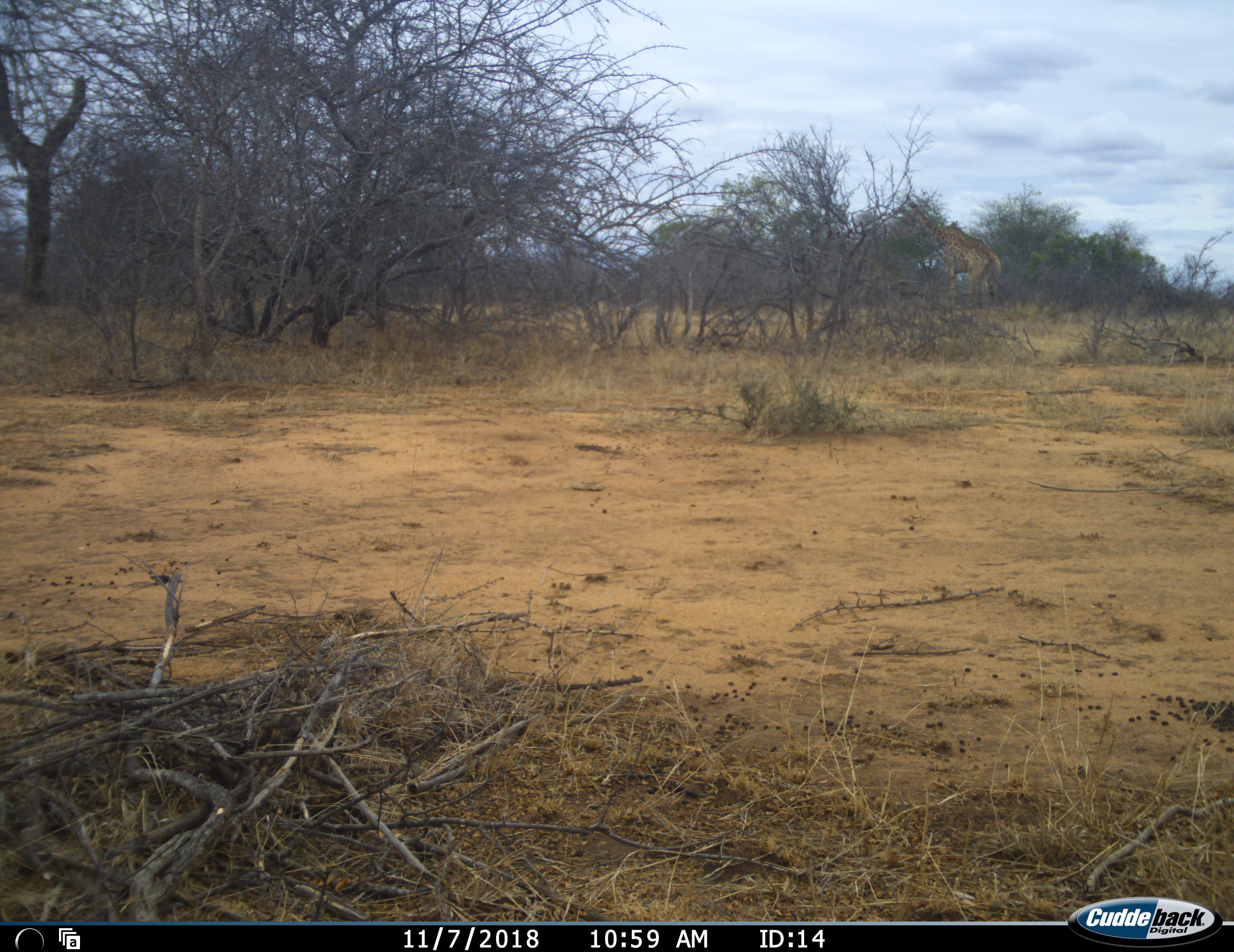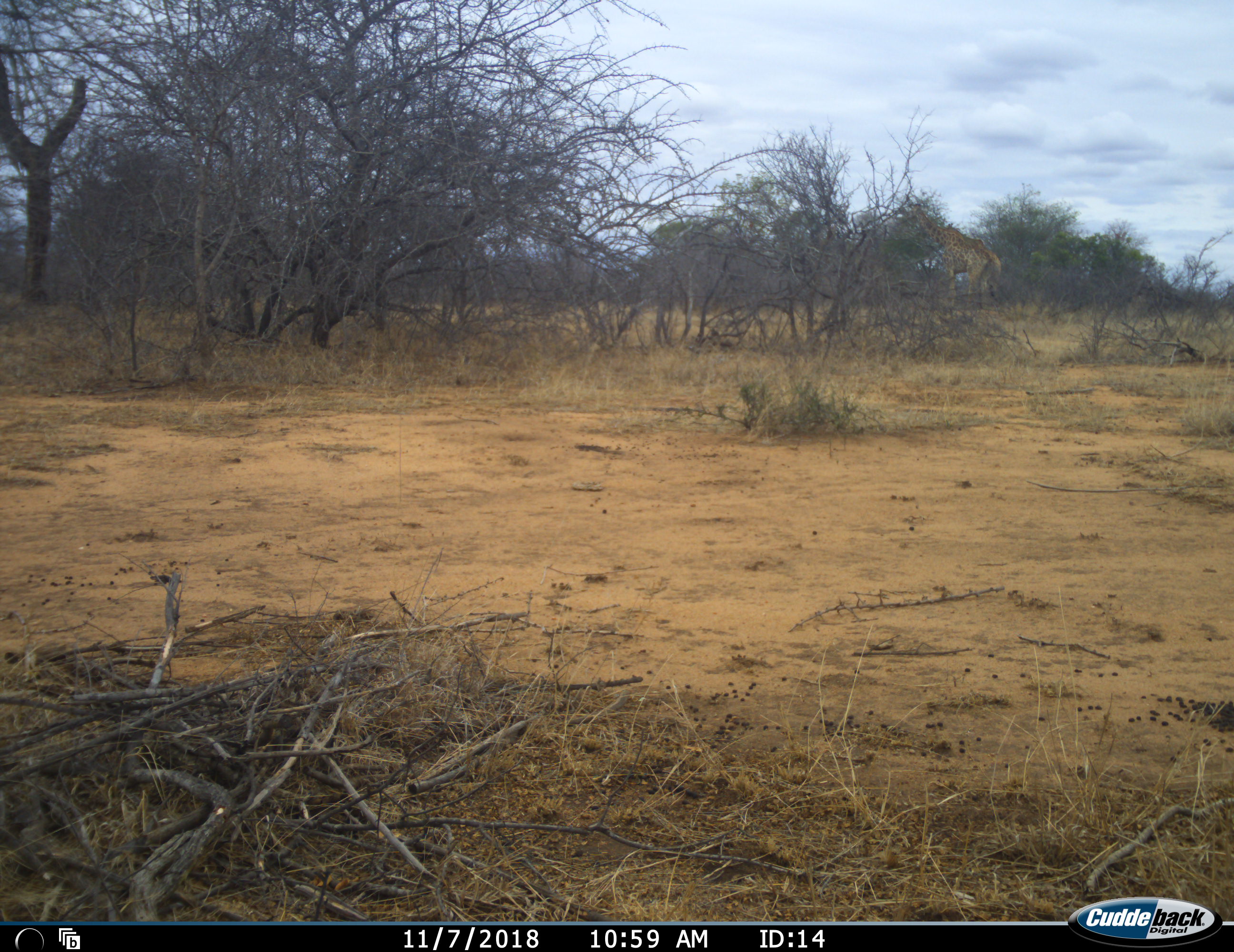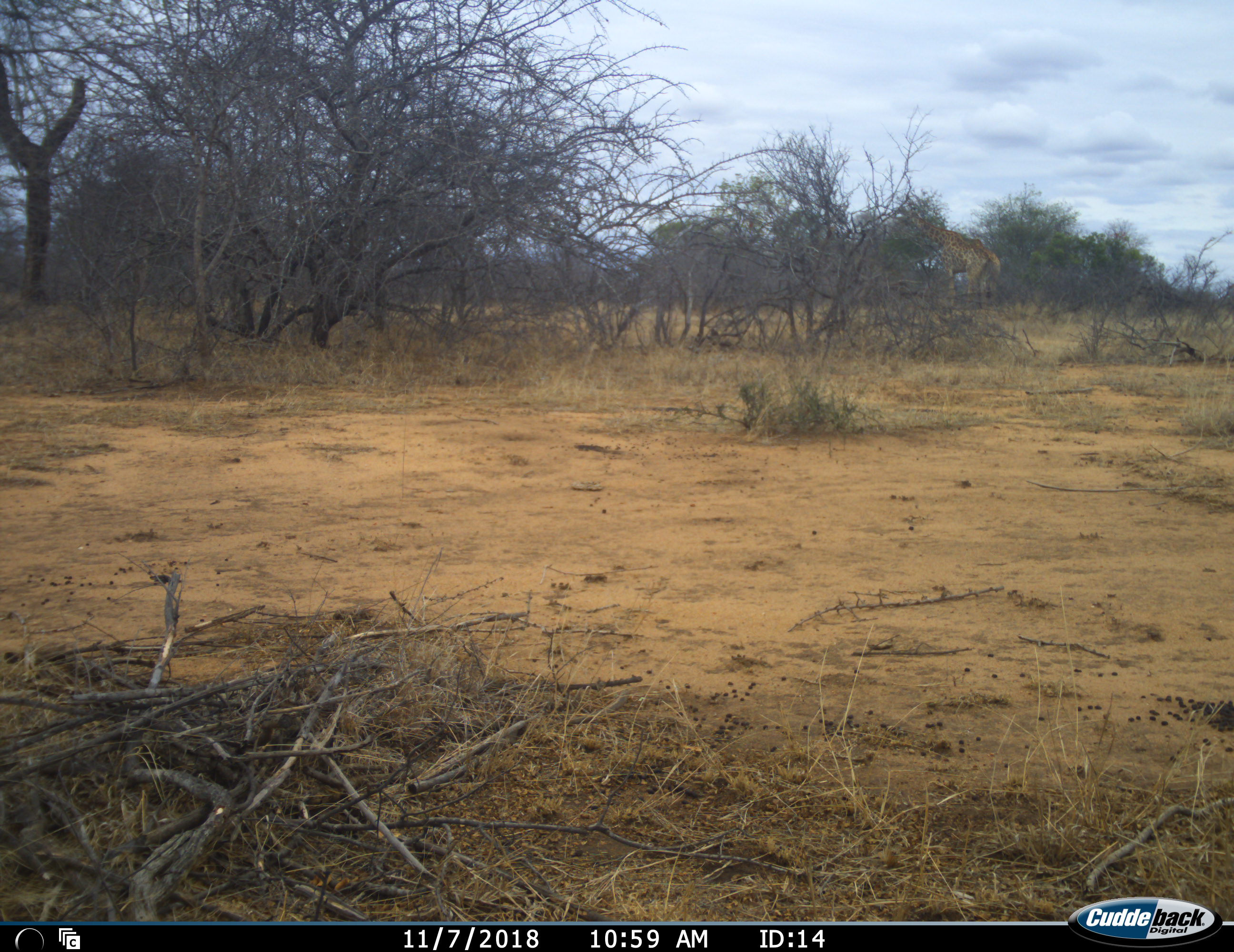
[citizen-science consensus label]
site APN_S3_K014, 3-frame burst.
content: unidentified animal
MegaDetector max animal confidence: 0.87